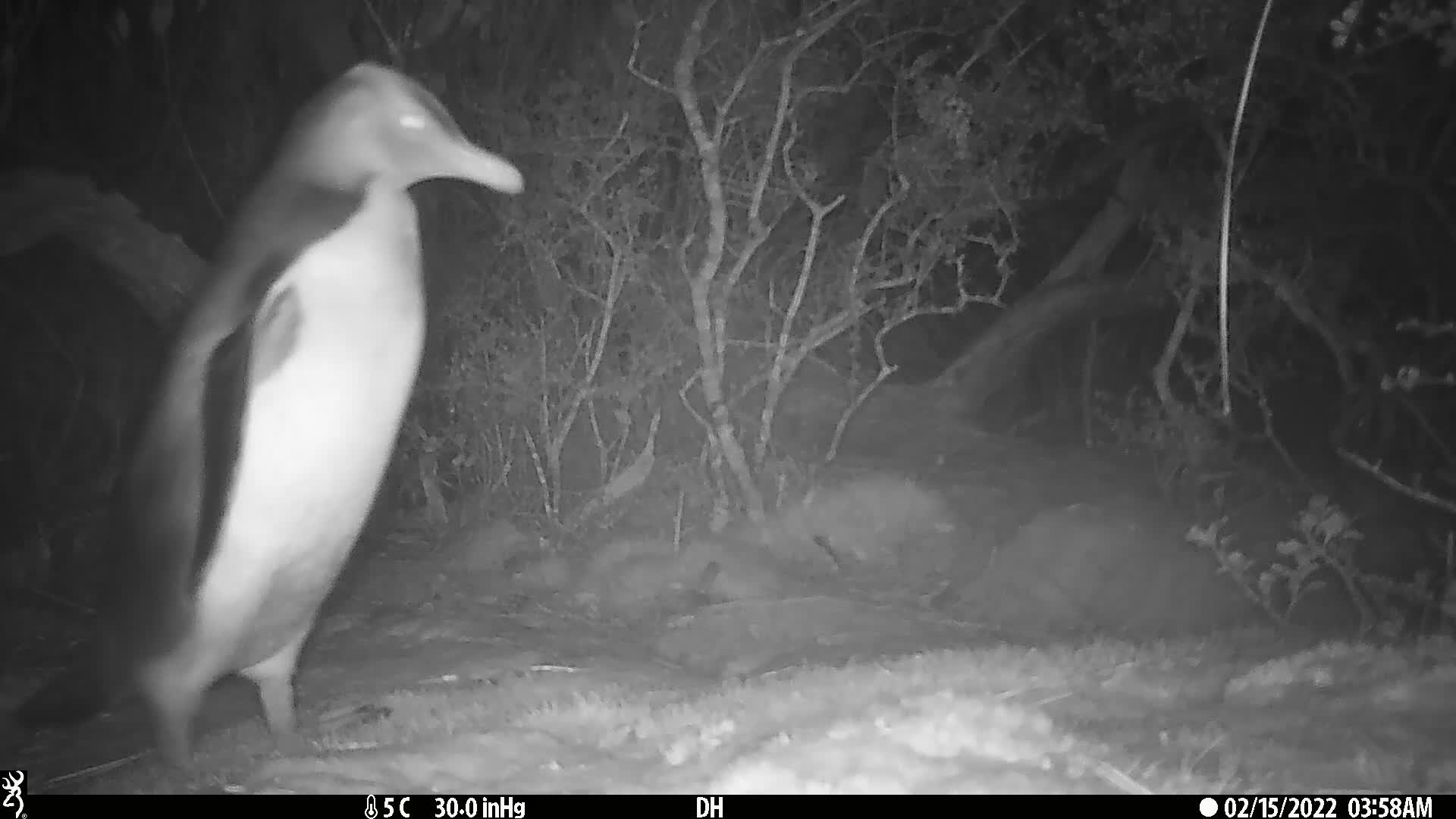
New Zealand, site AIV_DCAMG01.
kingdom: Animalia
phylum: Chordata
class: Aves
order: Sphenisciformes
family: Spheniscidae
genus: Megadyptes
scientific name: Megadyptes antipodes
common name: yellow-eyed penguin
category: yellow eyed penguin